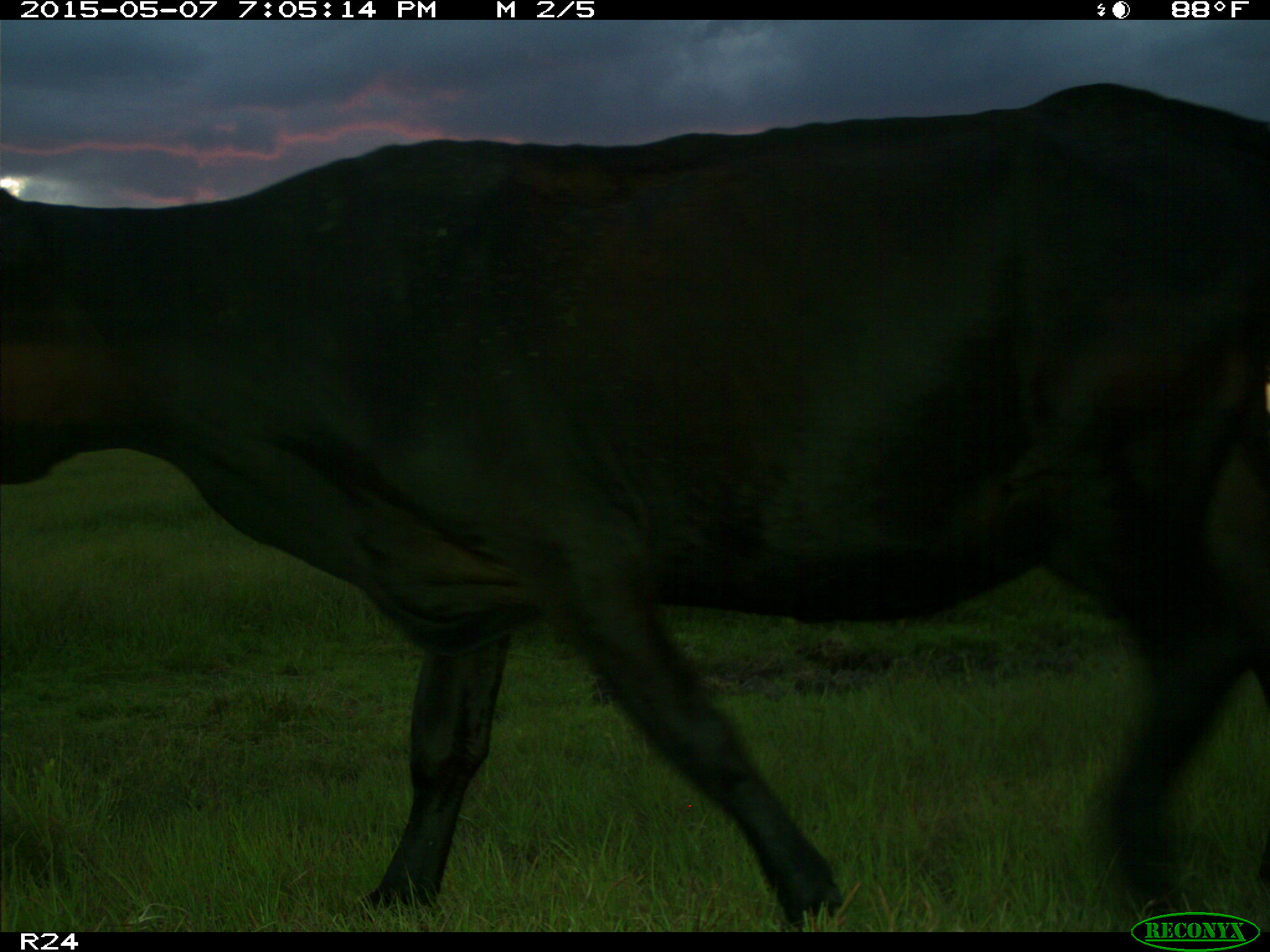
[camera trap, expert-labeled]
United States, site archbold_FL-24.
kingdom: Animalia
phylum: Chordata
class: Mammalia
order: Artiodactyla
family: Bovidae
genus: Bos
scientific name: Bos taurus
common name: domestic cow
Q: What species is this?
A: Bos taurus (domestic cow).